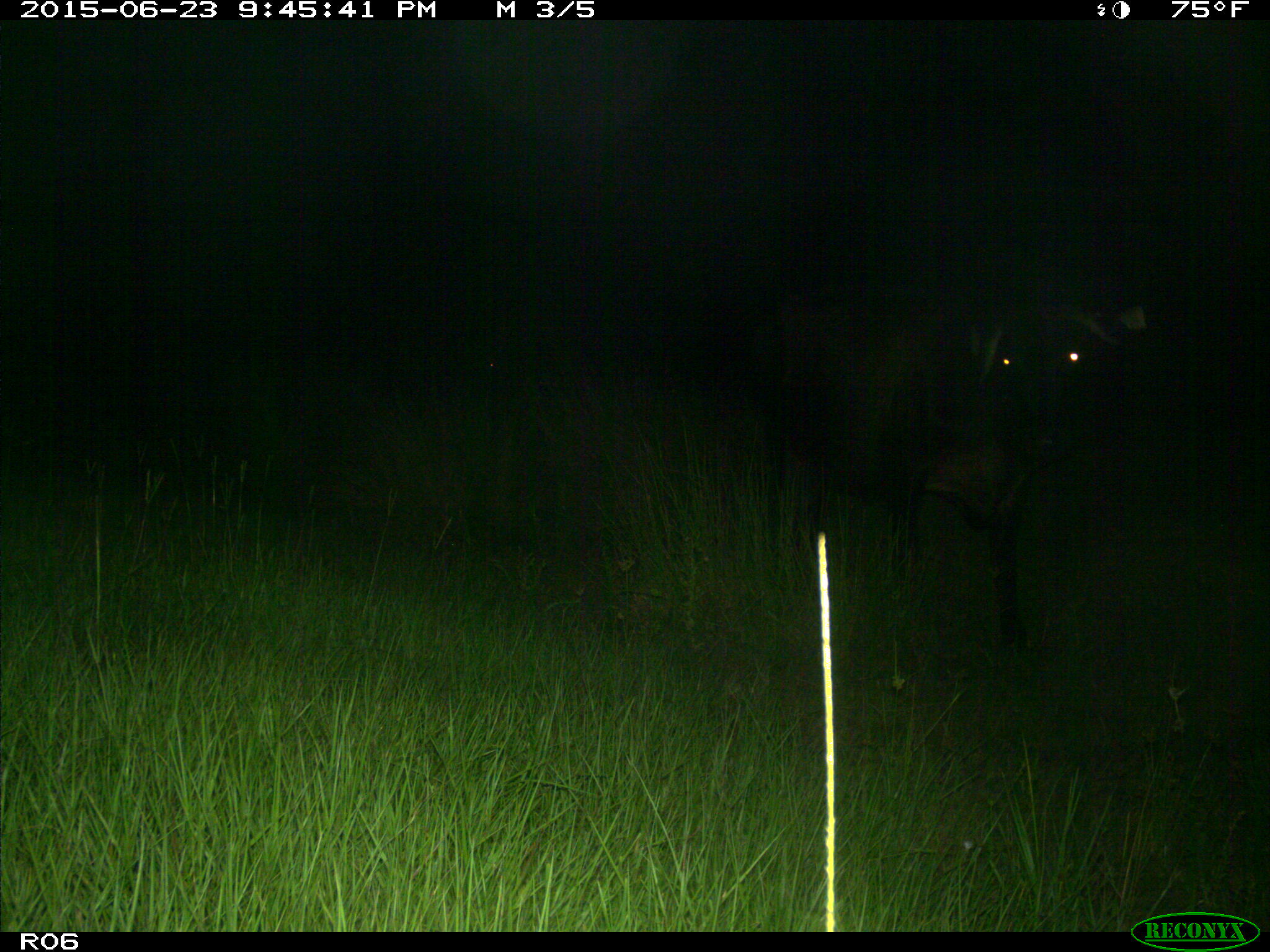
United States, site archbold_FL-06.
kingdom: Animalia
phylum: Chordata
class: Mammalia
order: Artiodactyla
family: Bovidae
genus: Bos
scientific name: Bos taurus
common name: domestic cow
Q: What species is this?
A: Bos taurus (domestic cow).